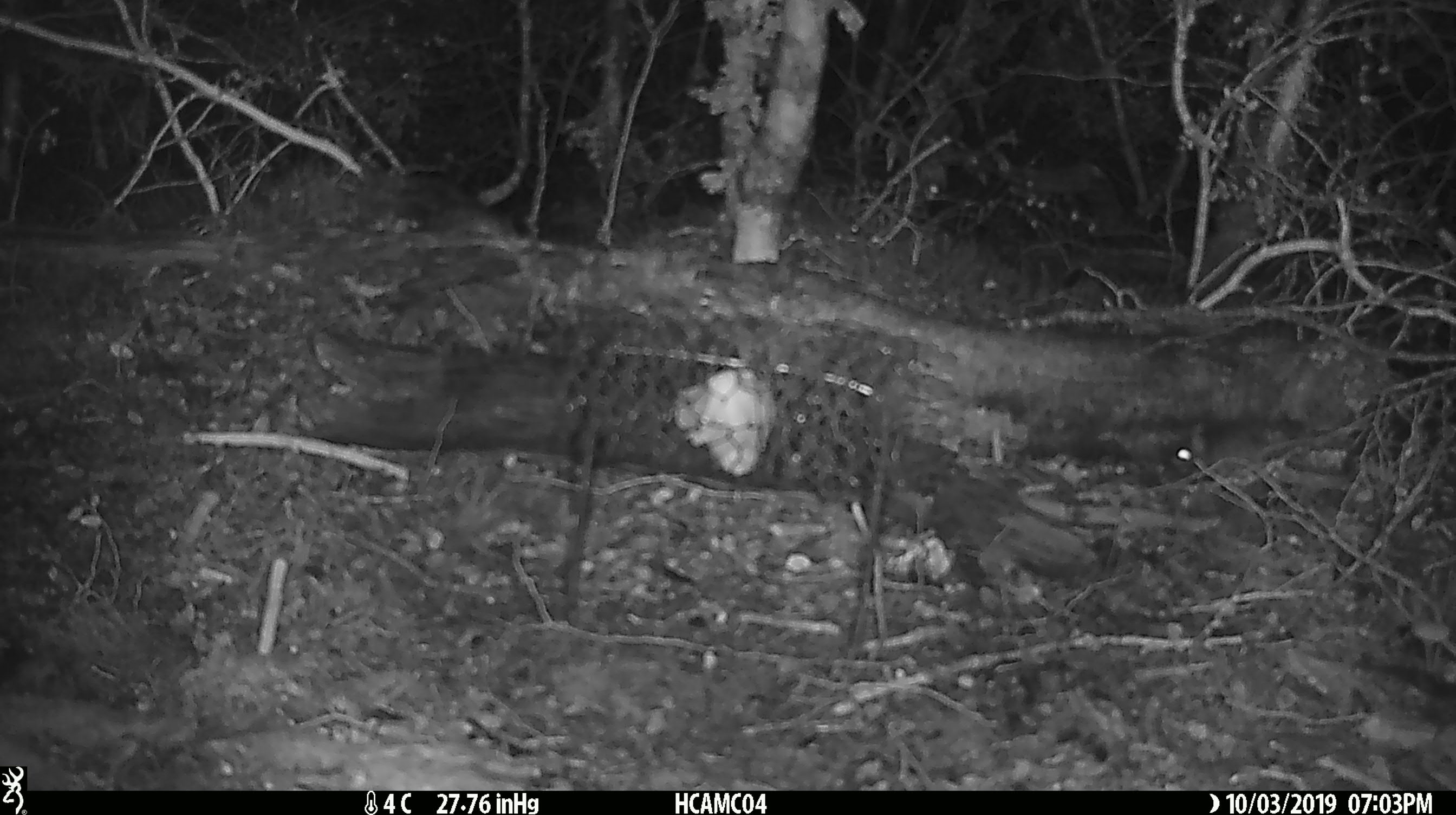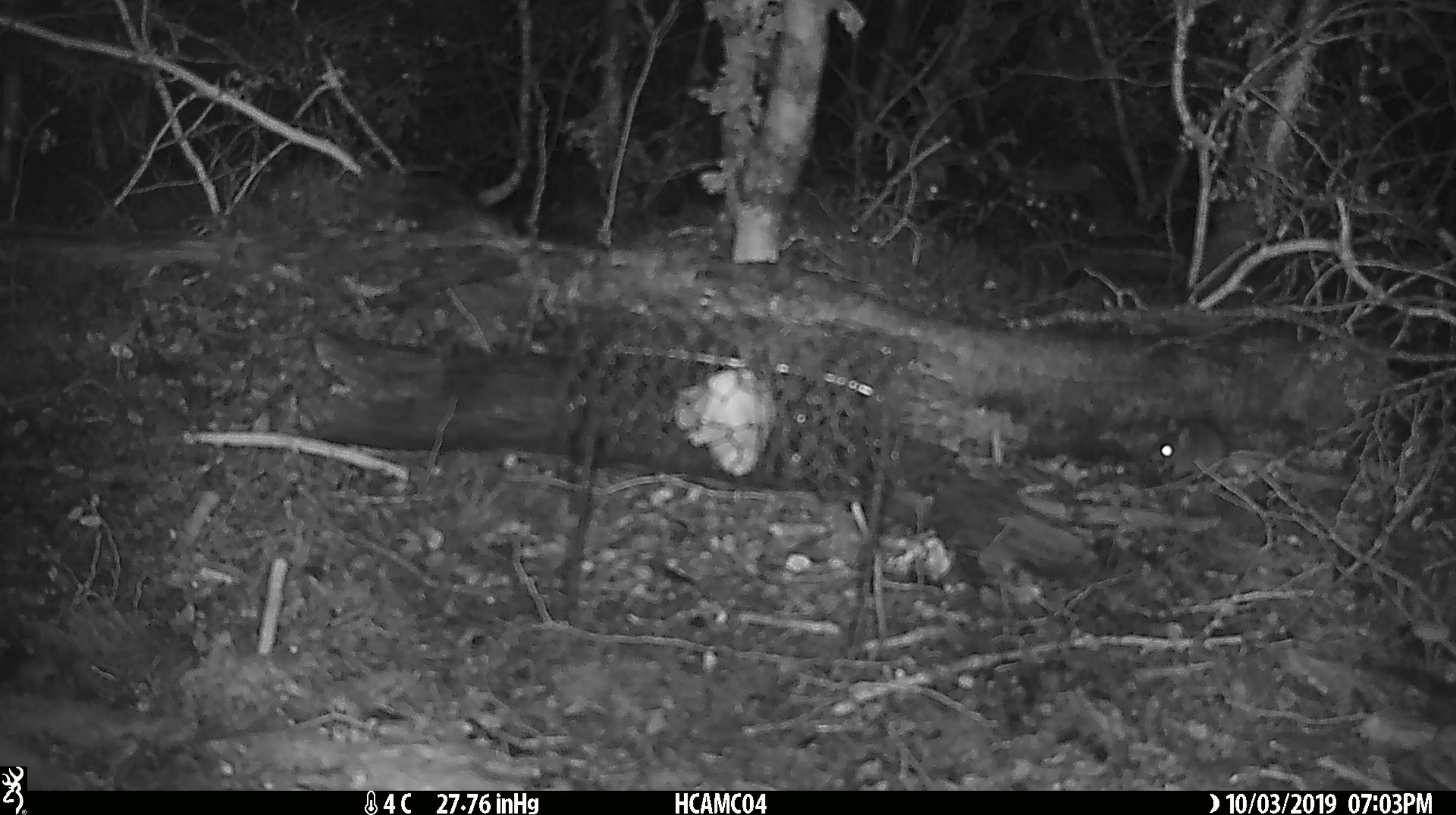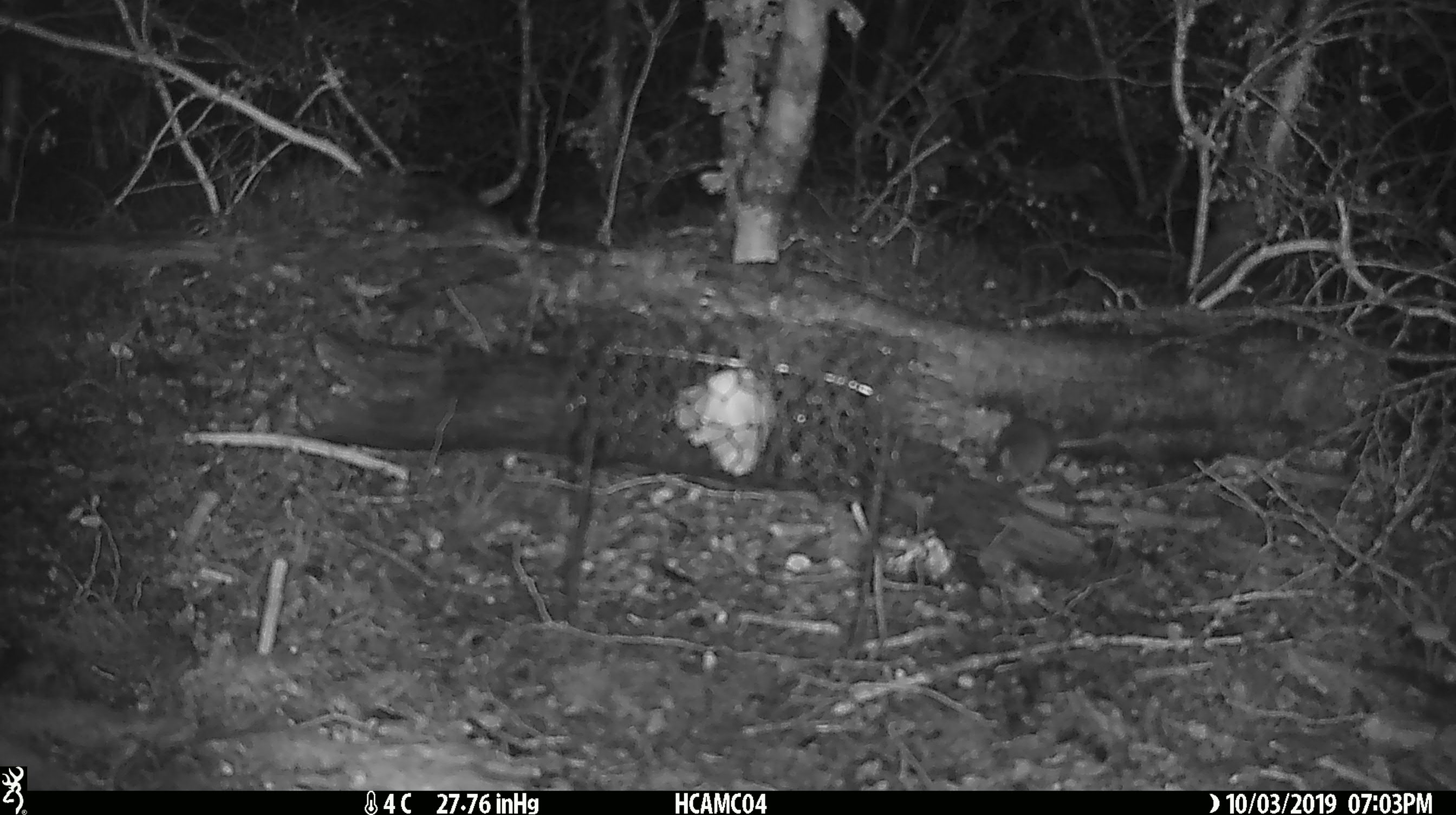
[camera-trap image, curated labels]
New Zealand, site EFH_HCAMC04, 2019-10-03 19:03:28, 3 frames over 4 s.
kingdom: Animalia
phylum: Chordata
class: Mammalia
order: Rodentia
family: Muridae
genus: Mus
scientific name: Mus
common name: mouse